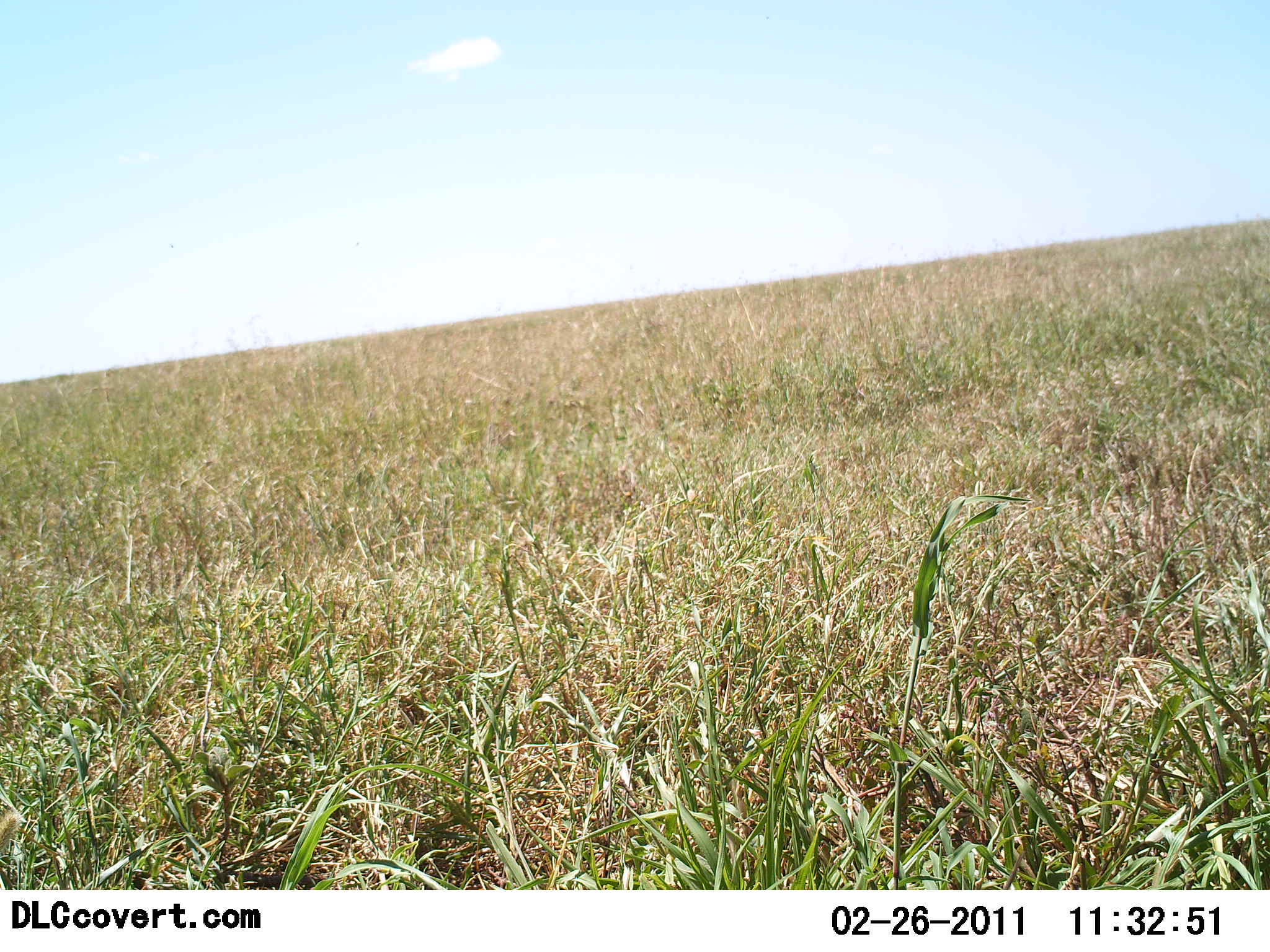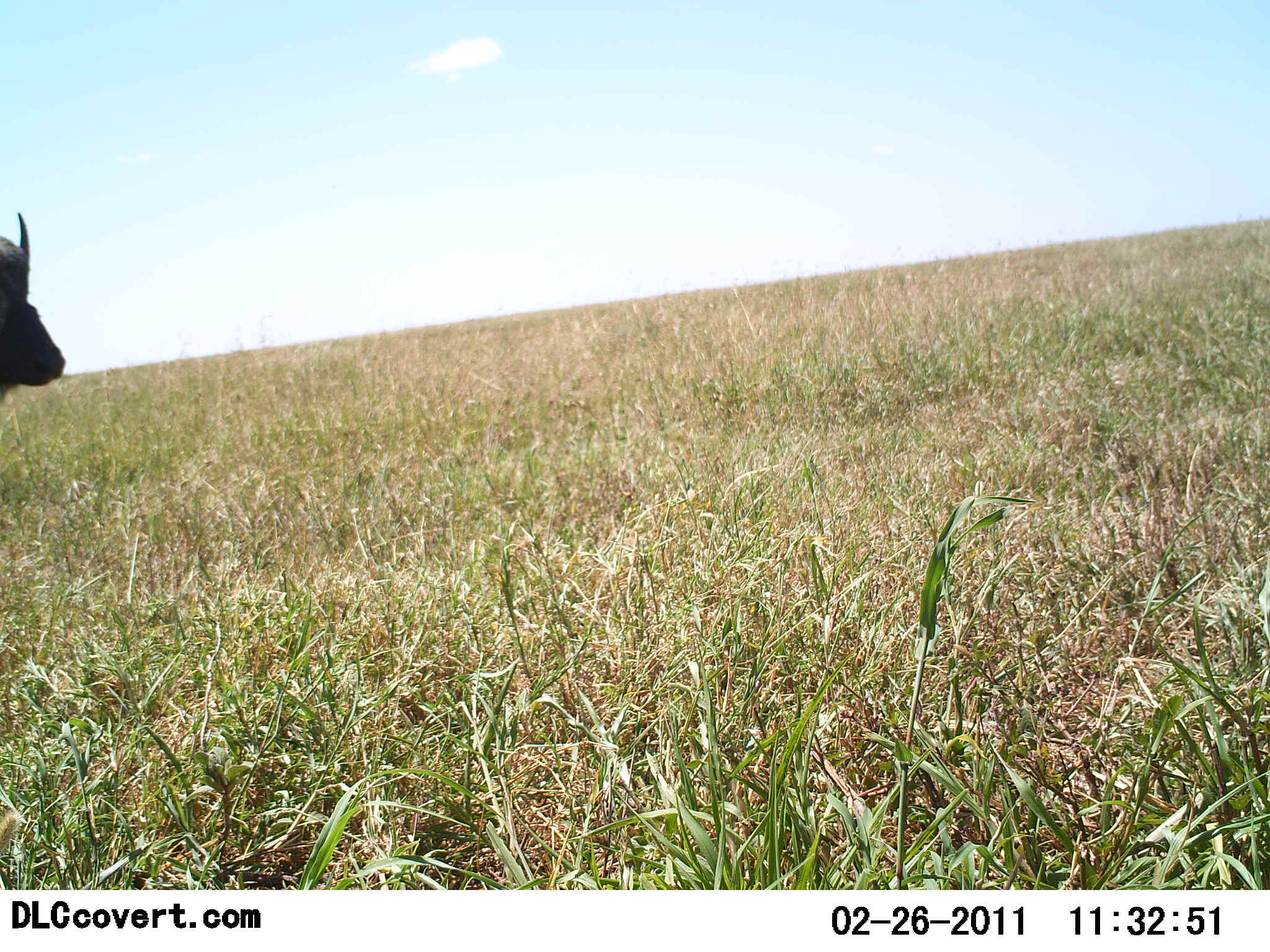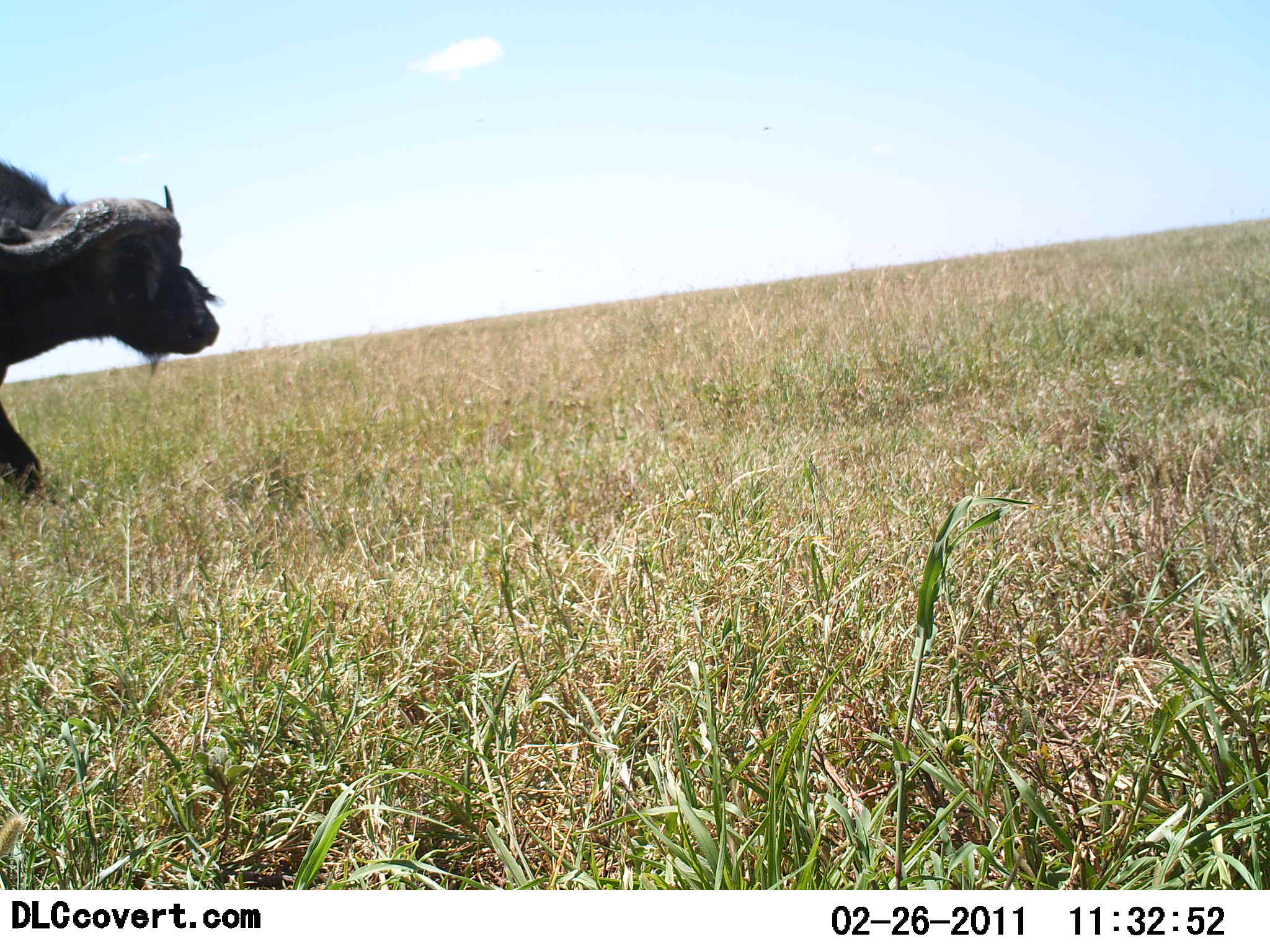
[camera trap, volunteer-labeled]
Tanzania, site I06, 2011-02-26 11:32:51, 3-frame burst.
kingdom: Animalia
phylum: Chordata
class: Mammalia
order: Artiodactyla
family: Bovidae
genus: Syncerus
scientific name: Syncerus caffer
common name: cape buffalo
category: buffalo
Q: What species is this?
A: Buffalo (cape buffalo) (Syncerus caffer).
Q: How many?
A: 1.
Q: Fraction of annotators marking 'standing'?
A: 0%.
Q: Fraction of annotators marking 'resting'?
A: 0%.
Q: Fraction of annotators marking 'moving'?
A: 100%.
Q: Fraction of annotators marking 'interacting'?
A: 0%.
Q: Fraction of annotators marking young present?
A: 0%.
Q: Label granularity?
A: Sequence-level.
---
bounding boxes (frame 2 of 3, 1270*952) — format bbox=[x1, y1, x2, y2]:
animal: bbox=[1, 210, 67, 405]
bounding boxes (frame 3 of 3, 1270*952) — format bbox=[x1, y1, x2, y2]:
animal: bbox=[0, 158, 221, 499]